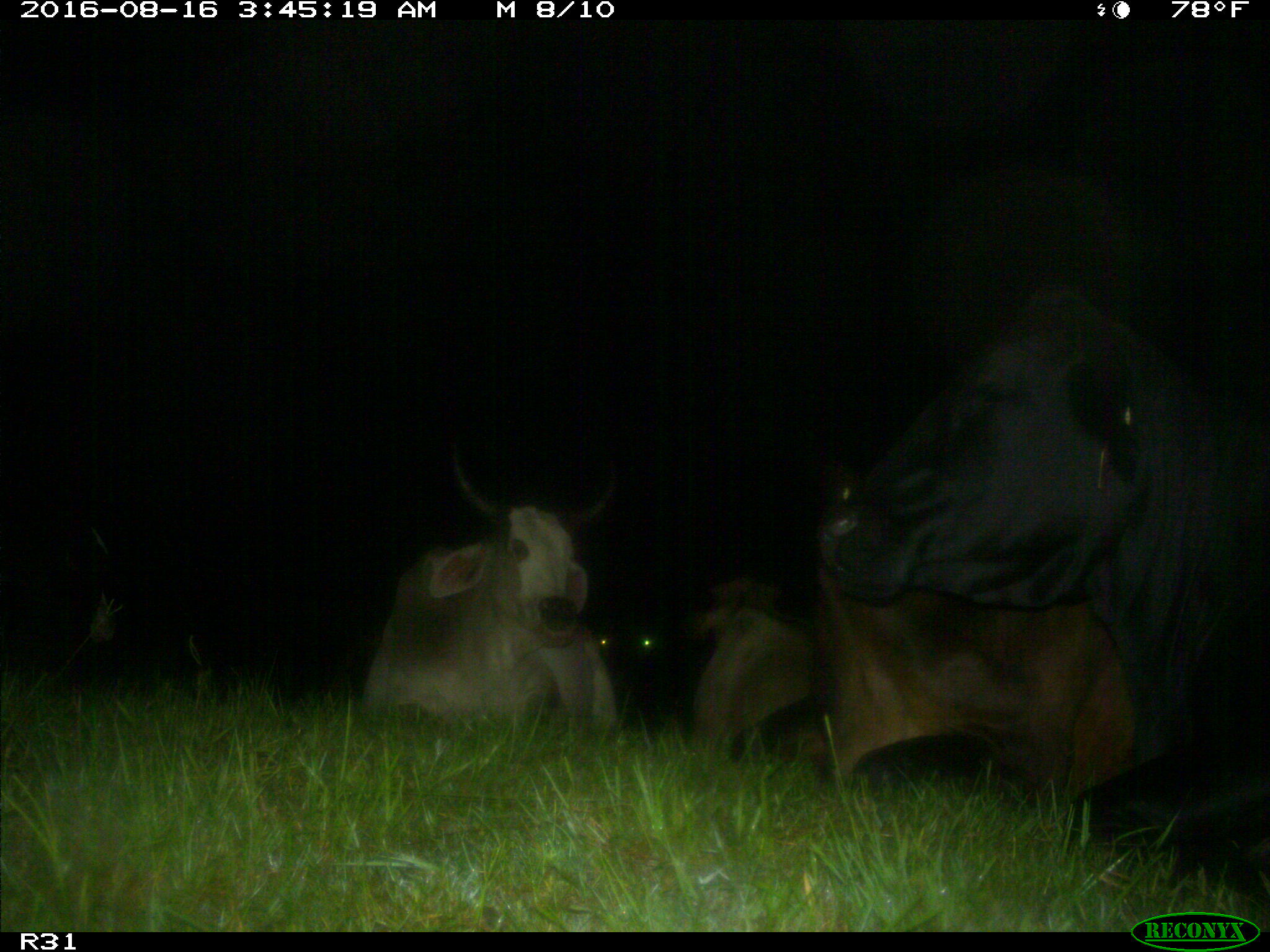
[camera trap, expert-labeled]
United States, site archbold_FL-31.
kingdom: Animalia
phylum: Chordata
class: Mammalia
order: Artiodactyla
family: Bovidae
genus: Bos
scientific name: Bos taurus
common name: domestic cow